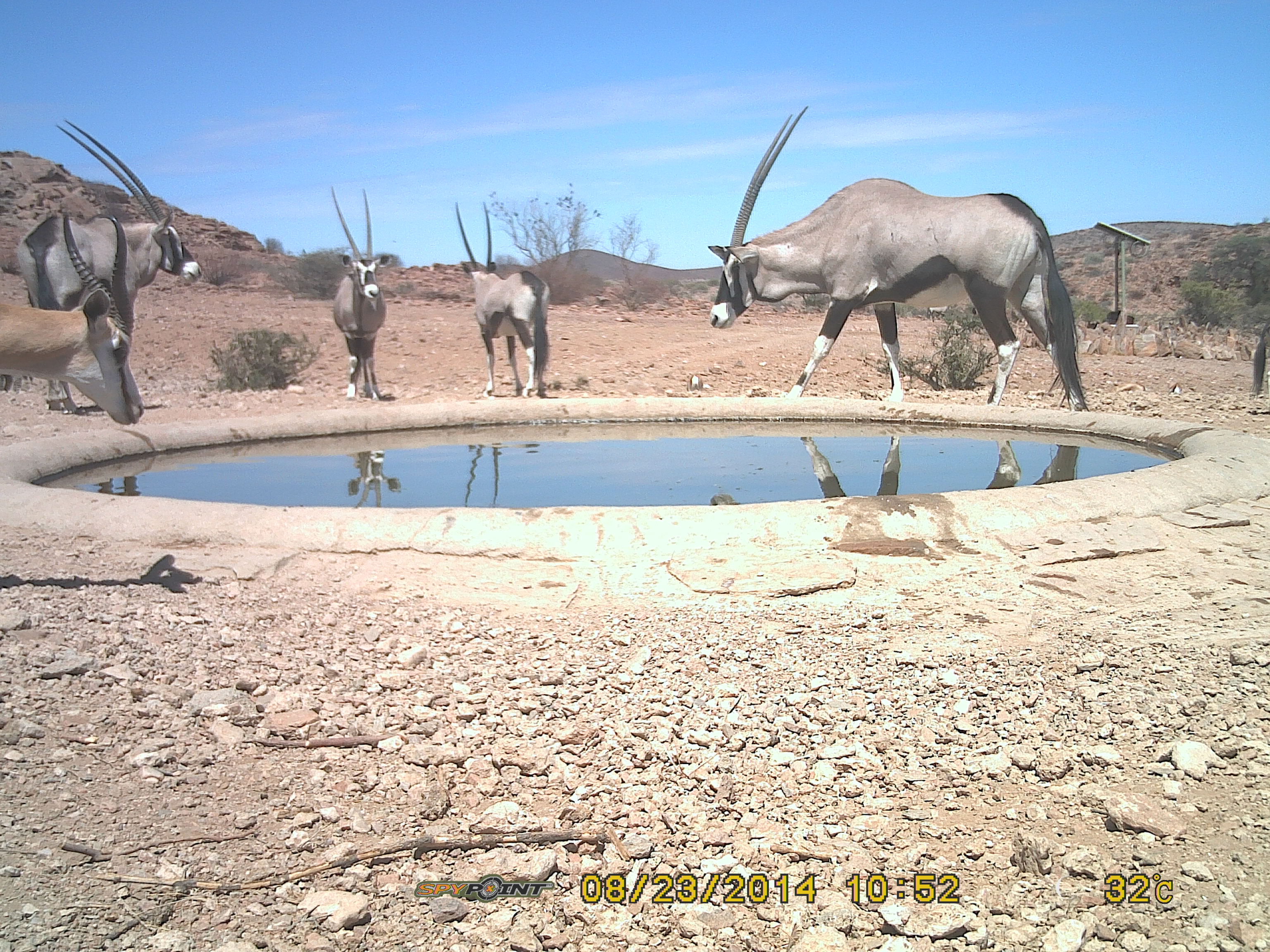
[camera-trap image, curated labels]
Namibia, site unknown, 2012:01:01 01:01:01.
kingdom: Animalia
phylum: Chordata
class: Mammalia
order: Artiodactyla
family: Bovidae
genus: Oryx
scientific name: Oryx gazella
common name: gemsbok